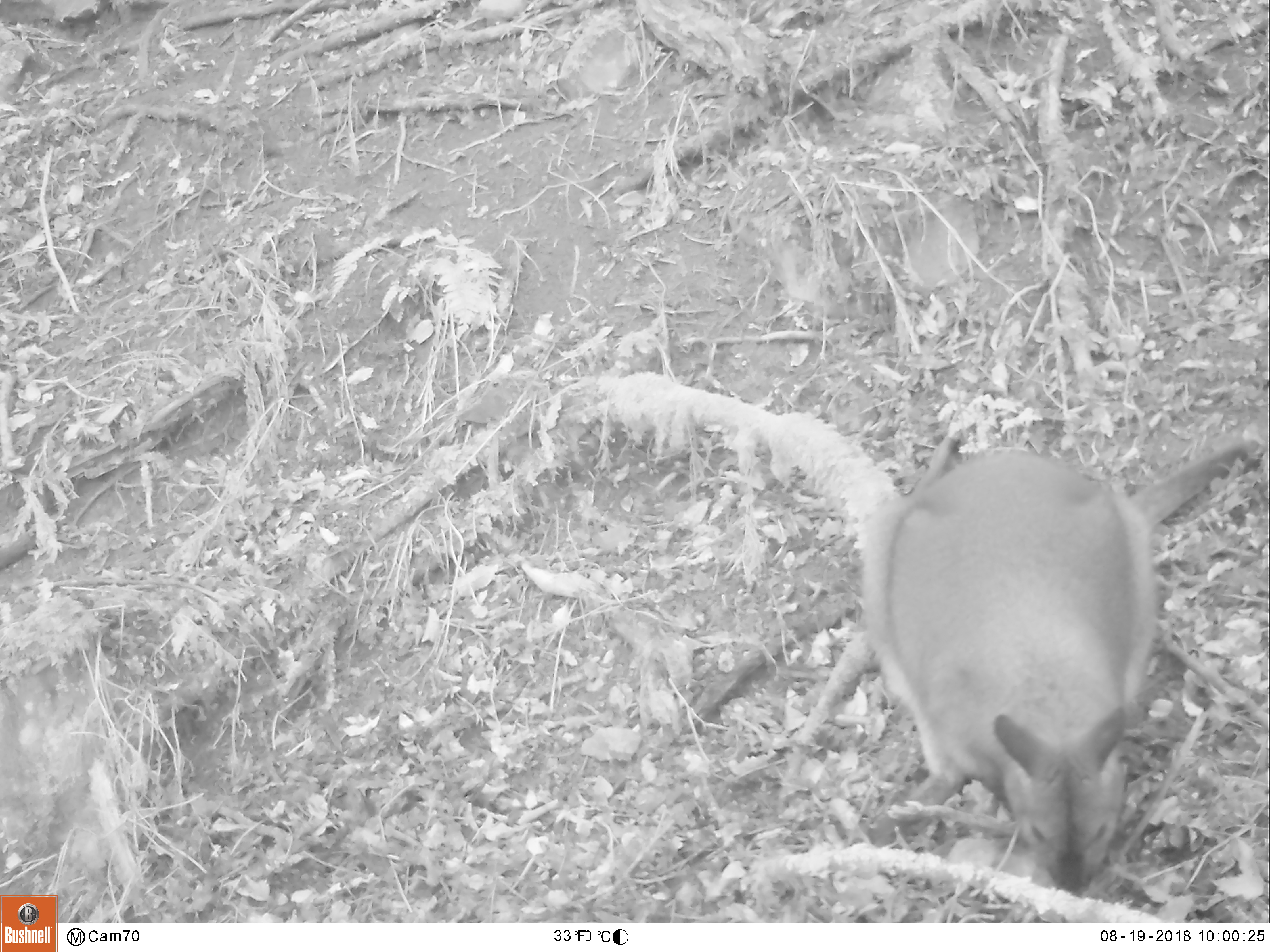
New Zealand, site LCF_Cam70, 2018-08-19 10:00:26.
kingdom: Animalia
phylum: Chordata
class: Mammalia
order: Diprotodontia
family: Macropodidae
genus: Notamacropus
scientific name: Notamacropus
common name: wallaby